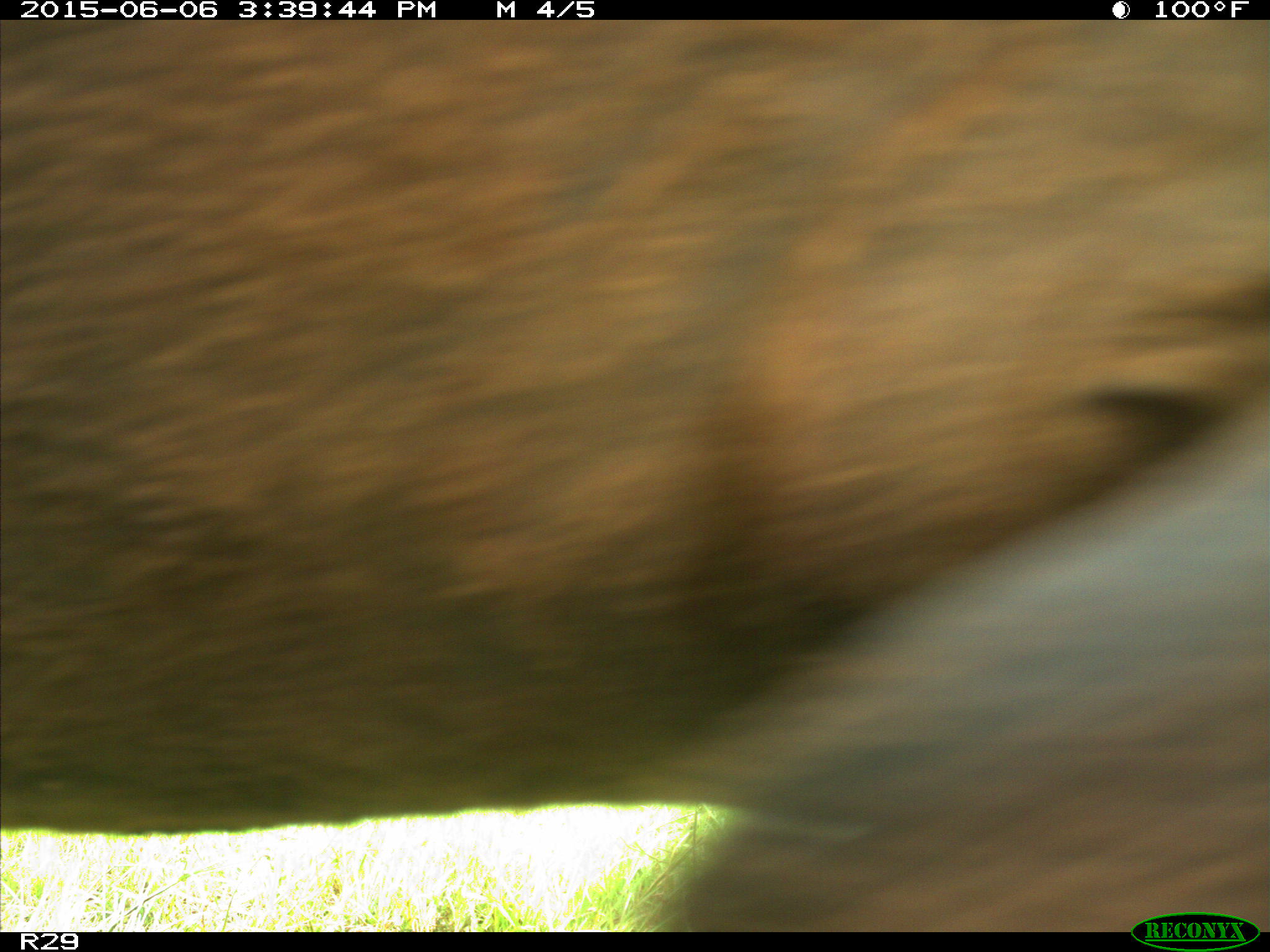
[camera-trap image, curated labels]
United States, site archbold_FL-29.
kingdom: Animalia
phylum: Chordata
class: Mammalia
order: Artiodactyla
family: Bovidae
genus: Bos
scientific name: Bos taurus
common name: domestic cow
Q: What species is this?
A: Bos taurus (domestic cow).